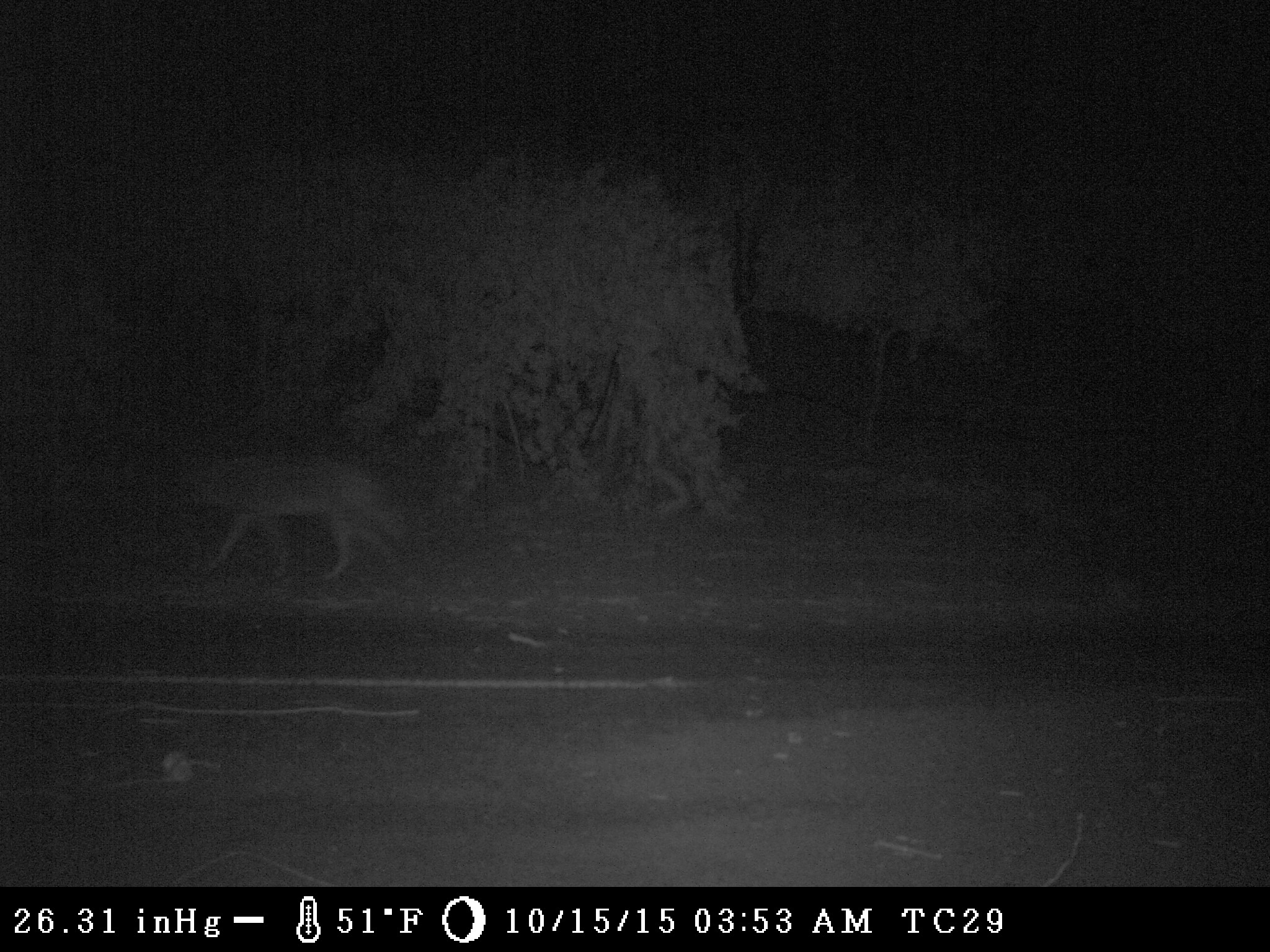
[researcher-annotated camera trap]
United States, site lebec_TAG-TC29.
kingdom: Animalia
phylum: Chordata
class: Mammalia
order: Carnivora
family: Canidae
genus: Canis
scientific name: Canis latrans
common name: coyote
Canis latrans (coyote).